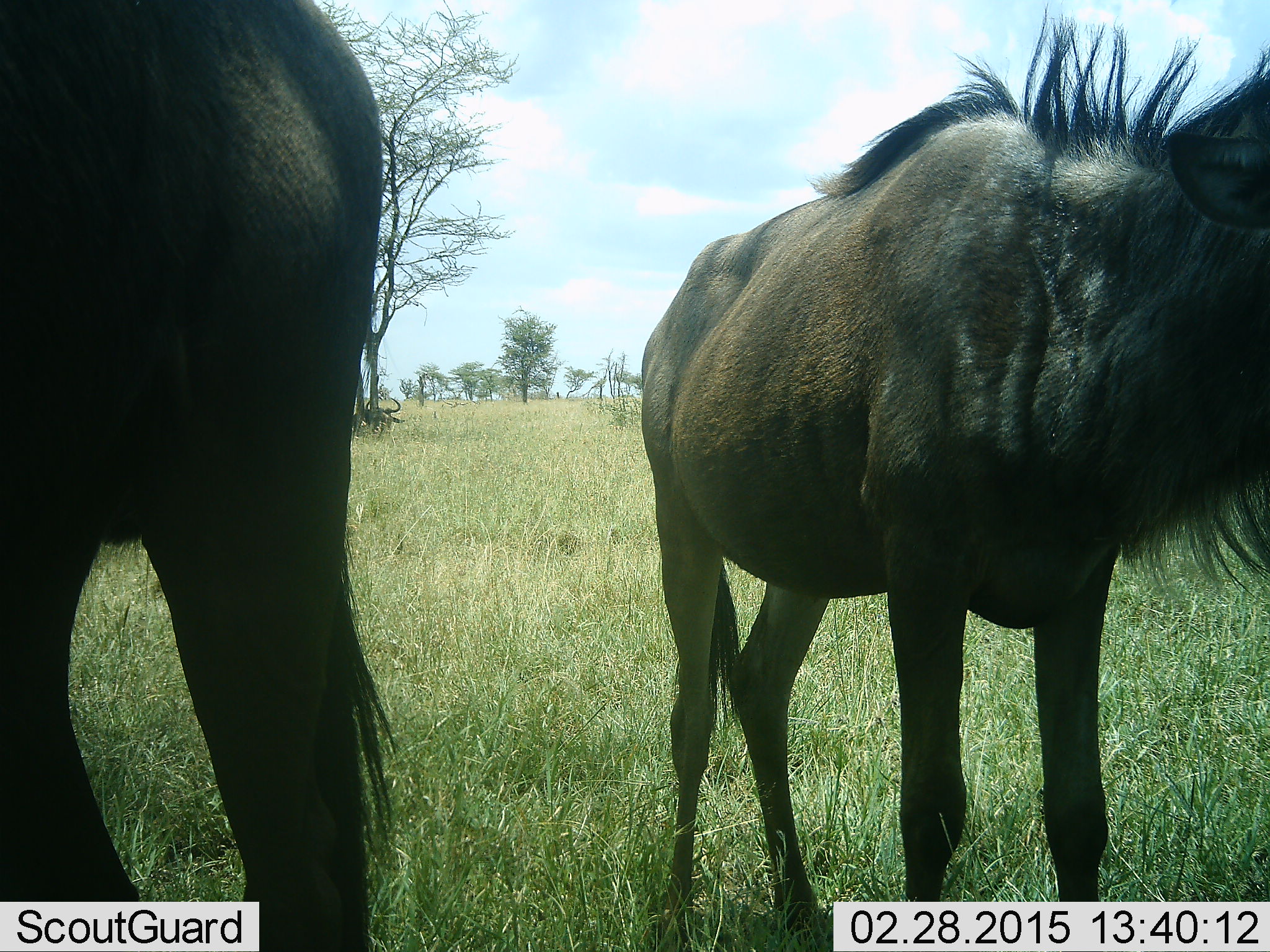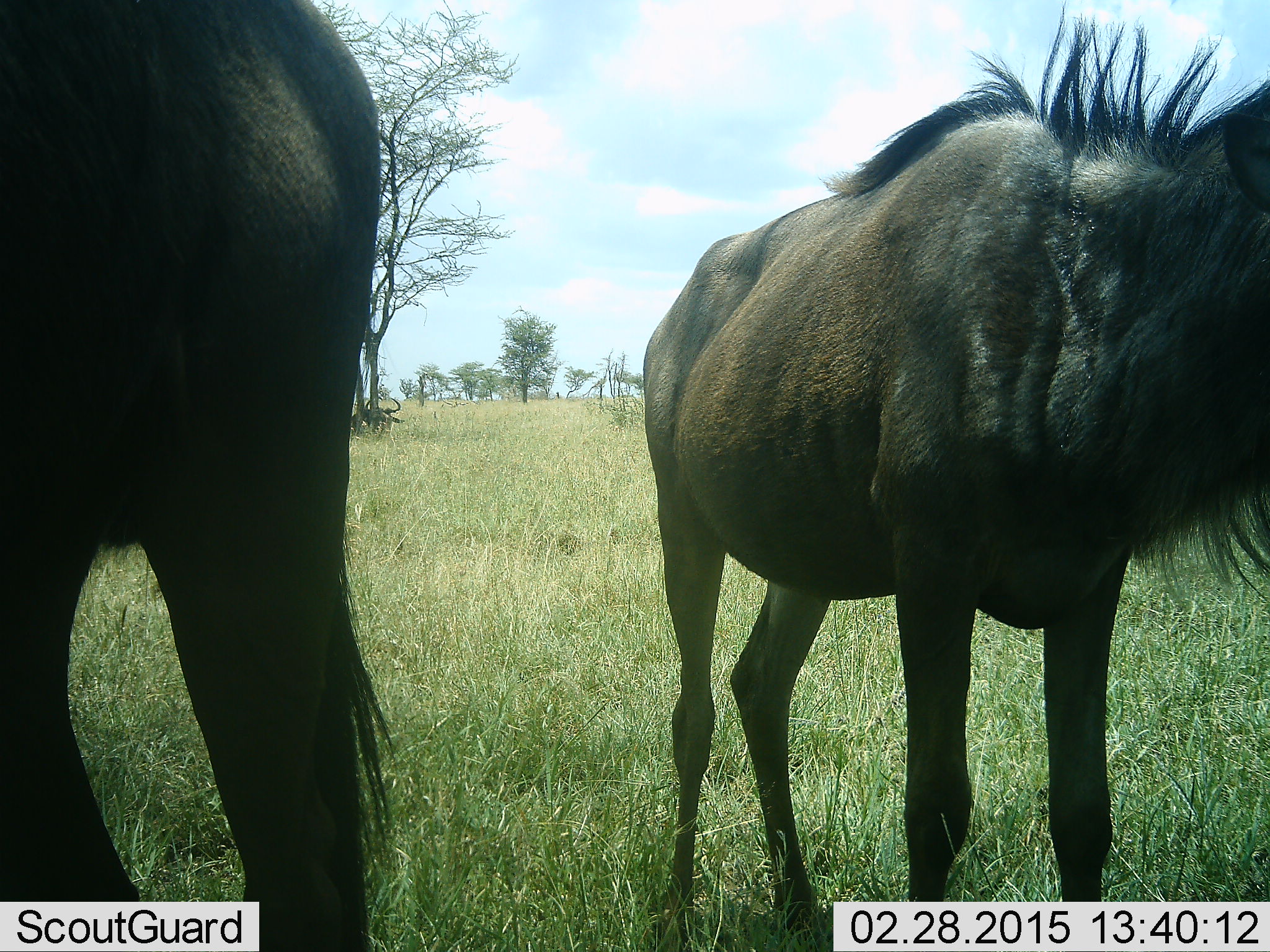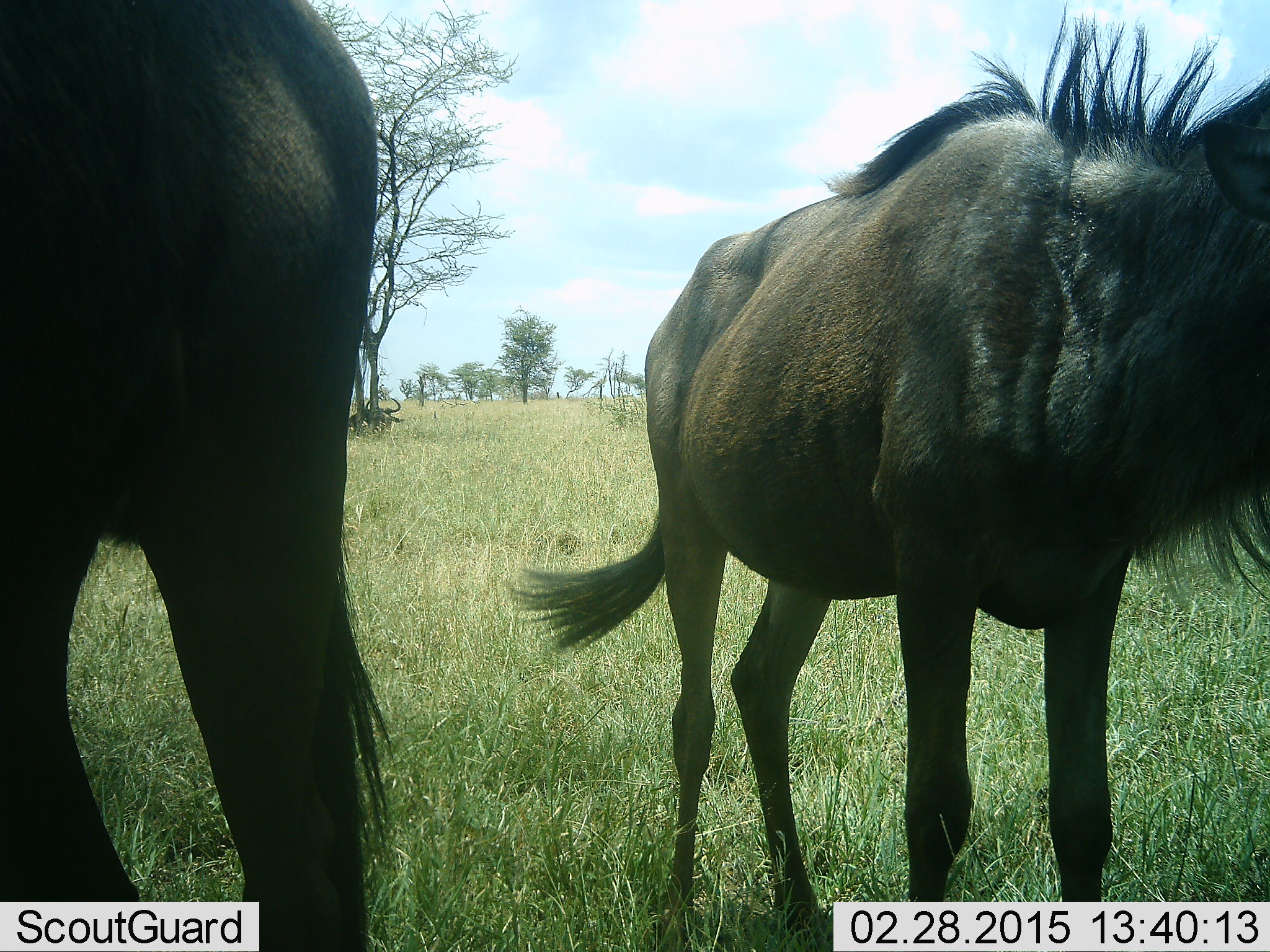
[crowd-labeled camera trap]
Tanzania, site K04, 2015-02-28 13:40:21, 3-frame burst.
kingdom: Animalia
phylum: Chordata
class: Mammalia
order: Artiodactyla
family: Bovidae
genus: Connochaetes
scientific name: Connochaetes taurinus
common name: blue wildebeest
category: wildebeest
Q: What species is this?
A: Wildebeest (blue wildebeest) (Connochaetes taurinus).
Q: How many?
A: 2.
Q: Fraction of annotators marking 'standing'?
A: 90%.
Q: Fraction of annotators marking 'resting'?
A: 10%.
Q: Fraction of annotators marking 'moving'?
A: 0%.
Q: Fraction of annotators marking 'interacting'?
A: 0%.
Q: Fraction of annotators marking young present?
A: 10%.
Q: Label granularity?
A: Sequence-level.